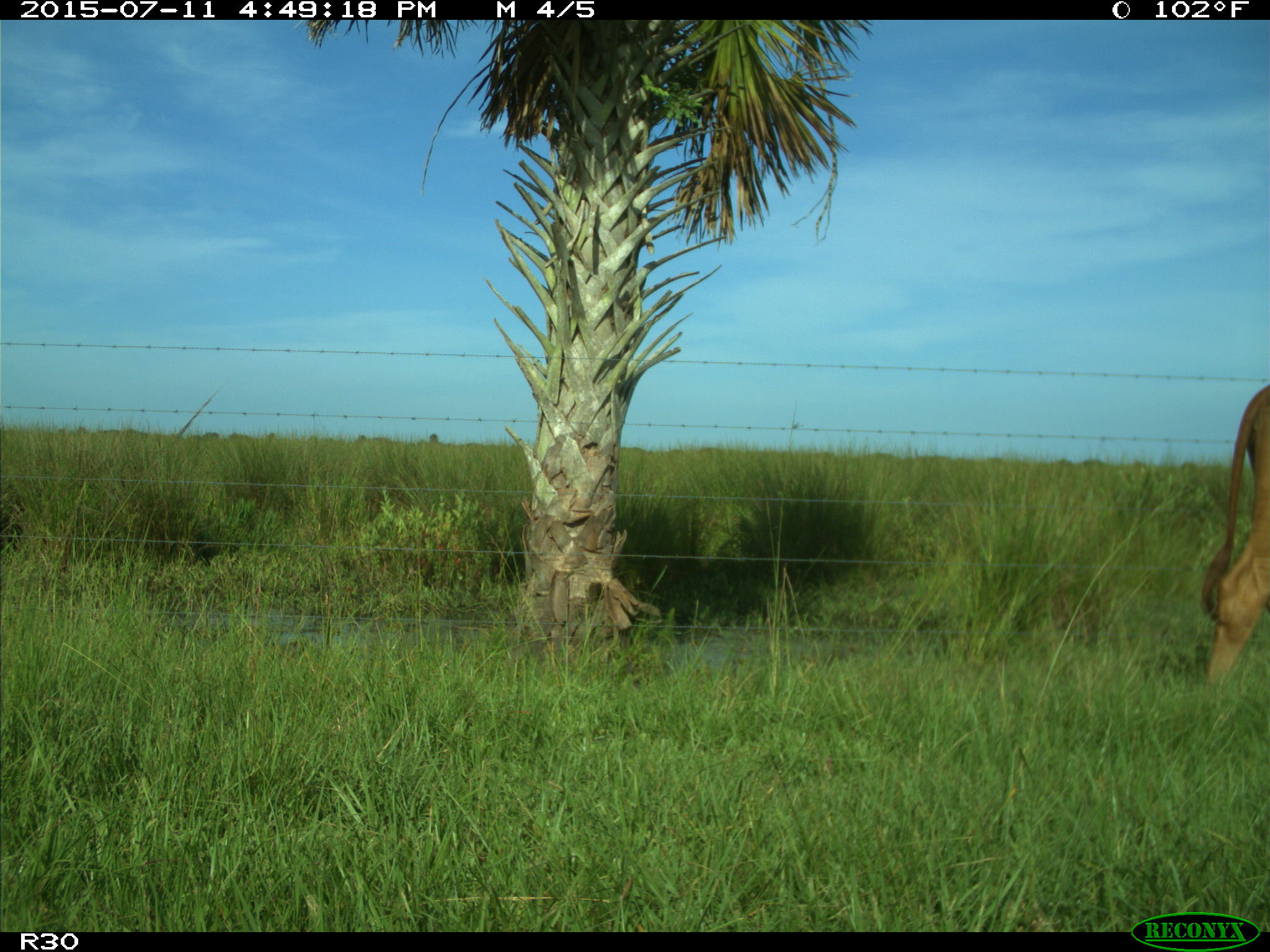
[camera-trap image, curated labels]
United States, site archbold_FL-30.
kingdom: Animalia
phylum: Chordata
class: Mammalia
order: Artiodactyla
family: Bovidae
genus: Bos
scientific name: Bos taurus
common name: domestic cow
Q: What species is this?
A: Bos taurus (domestic cow).